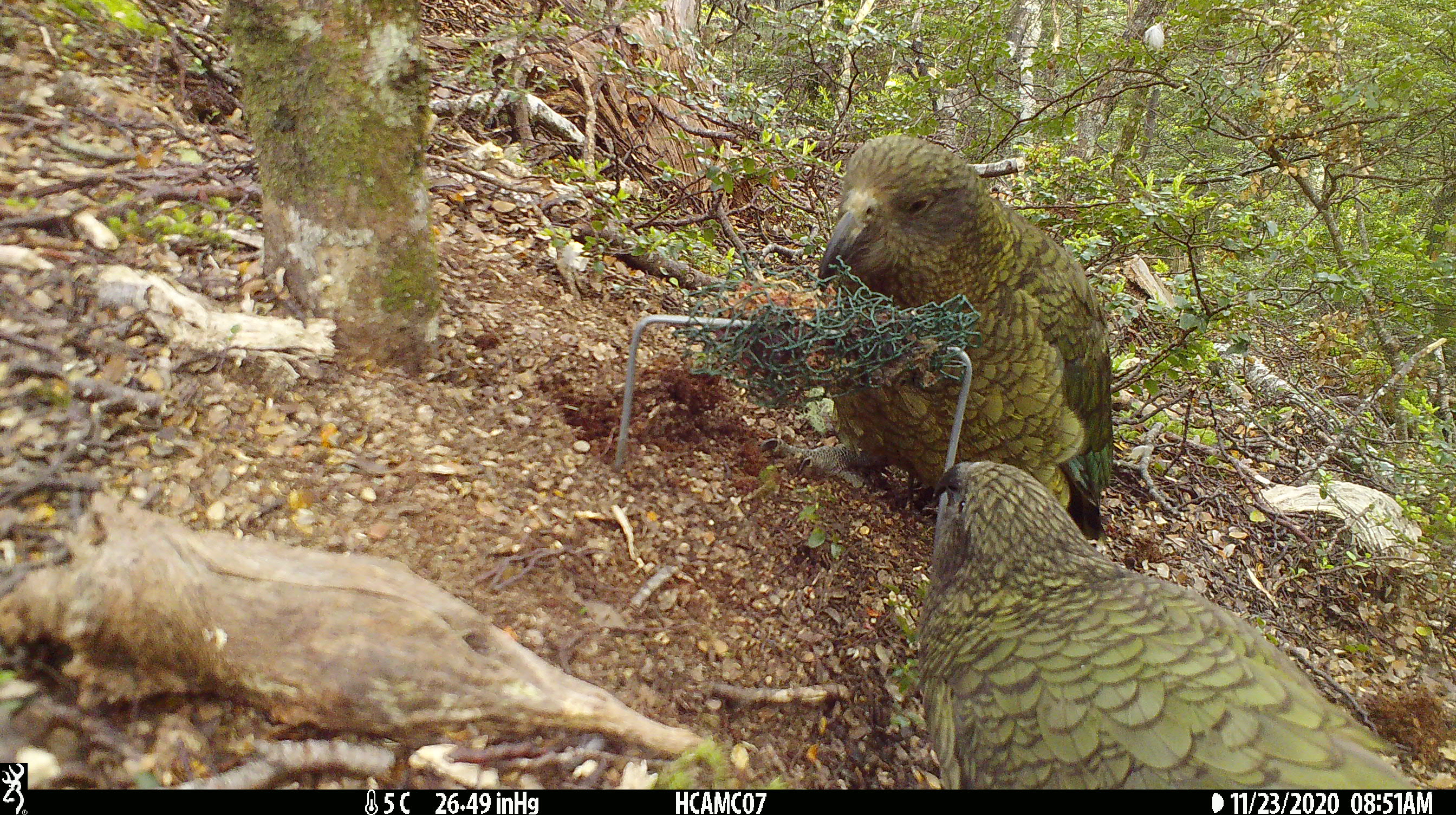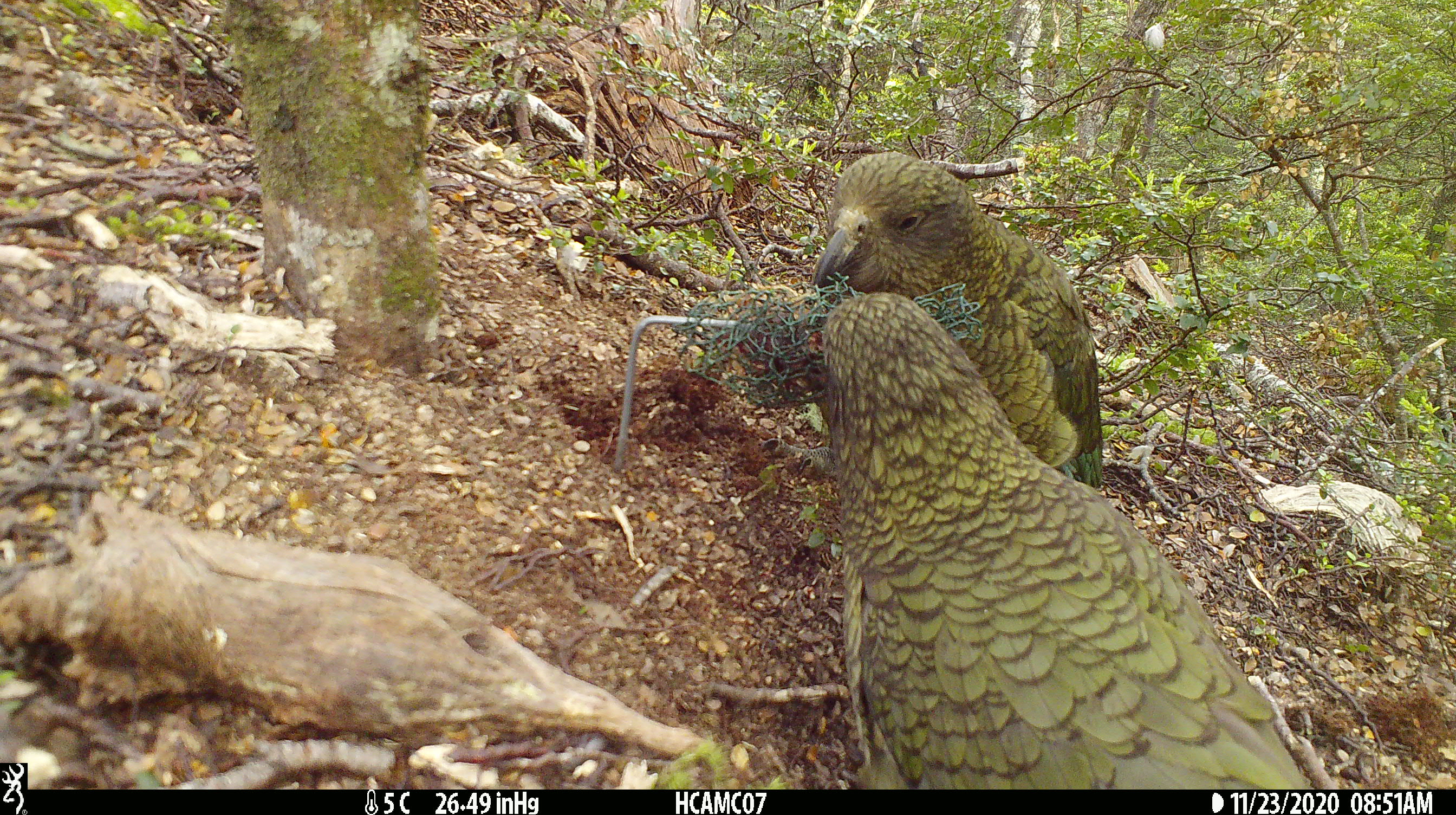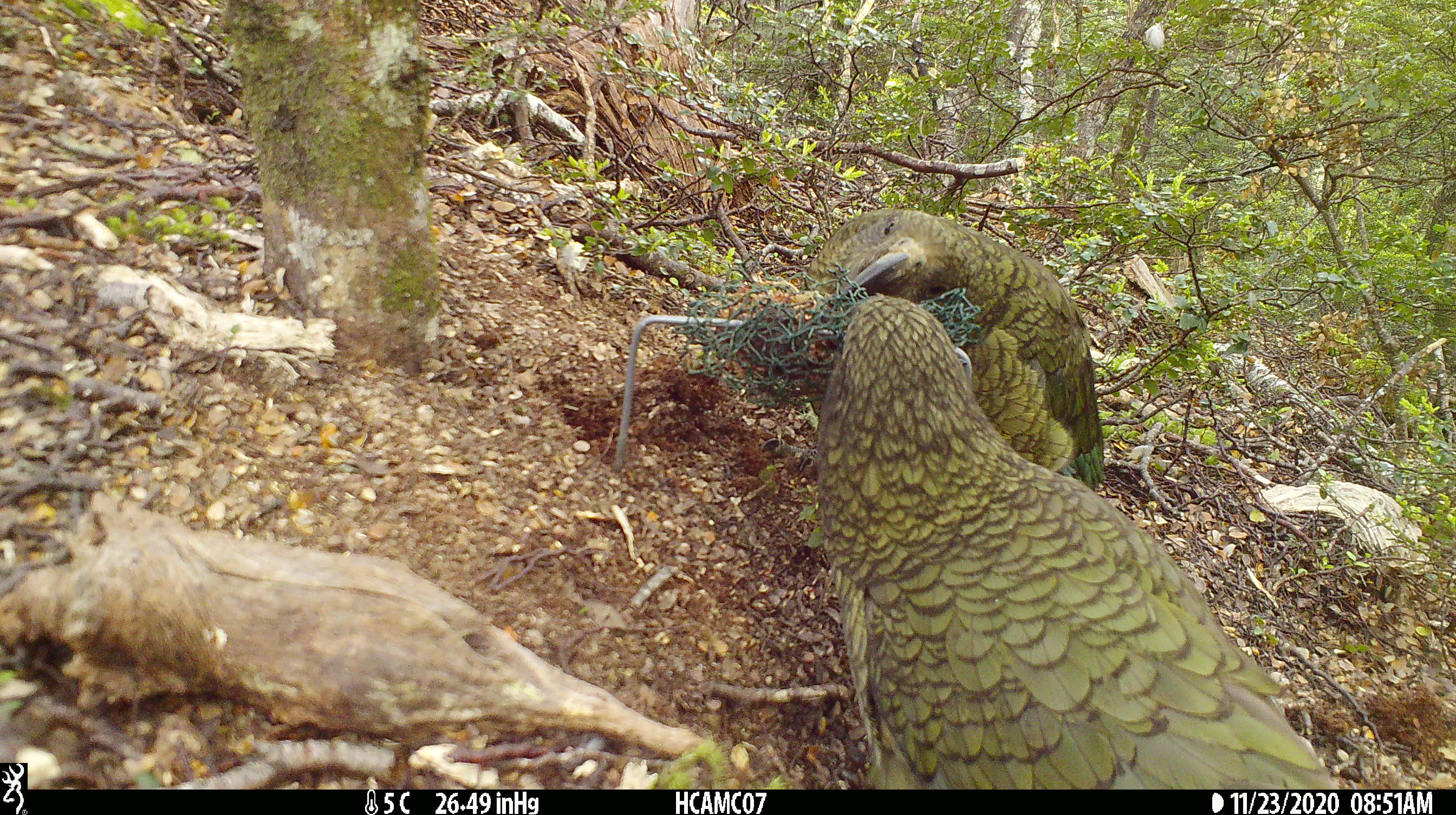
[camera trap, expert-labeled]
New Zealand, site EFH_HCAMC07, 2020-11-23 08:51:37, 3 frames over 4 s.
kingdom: Animalia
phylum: Chordata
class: Aves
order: Psittaciformes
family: Strigopidae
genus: Nestor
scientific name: Nestor notabilis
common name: kea